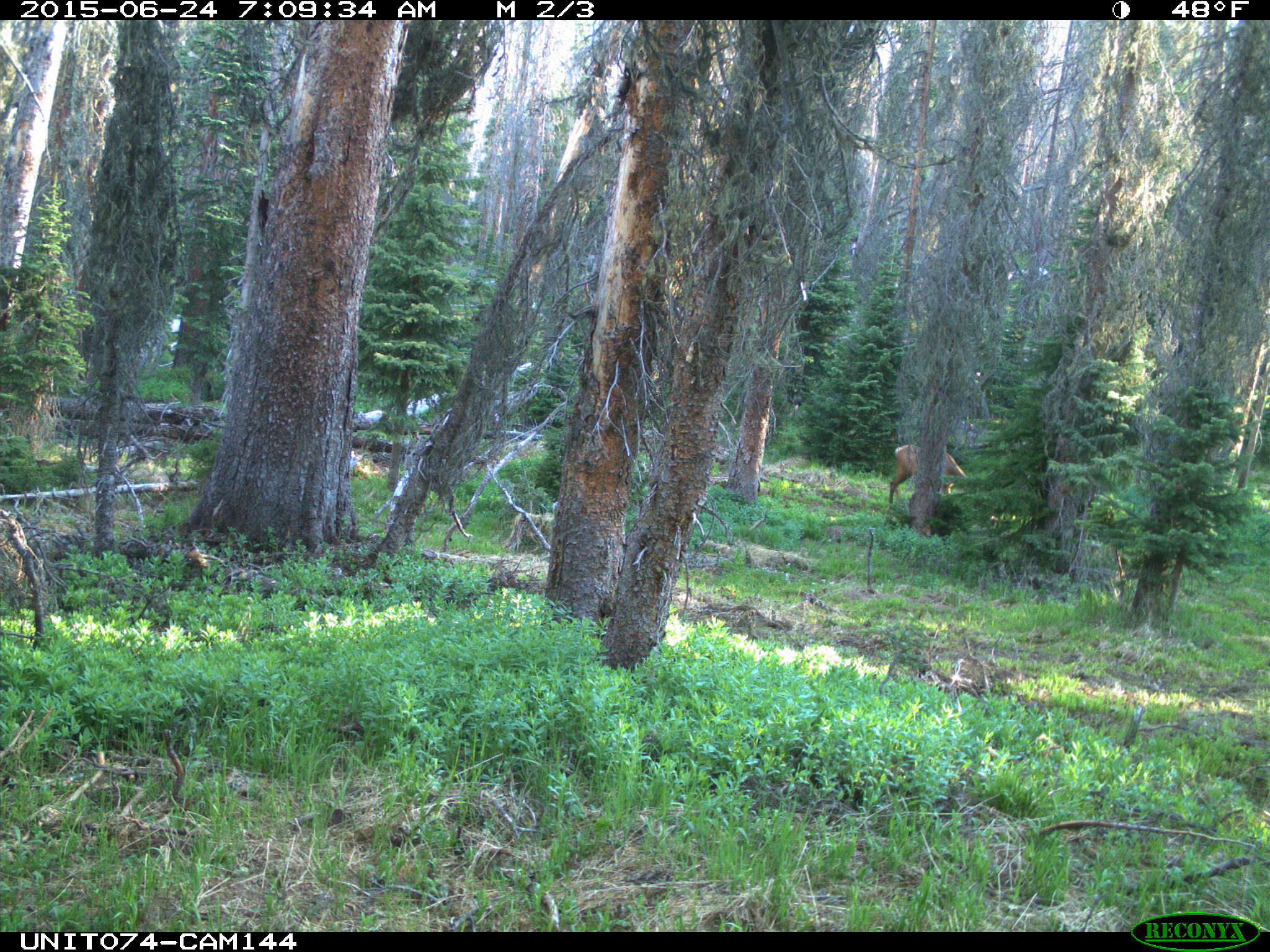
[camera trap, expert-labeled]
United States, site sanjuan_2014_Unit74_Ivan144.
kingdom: Animalia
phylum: Chordata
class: Mammalia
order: Artiodactyla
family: Cervidae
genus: Cervus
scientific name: Cervus elaphus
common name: red deer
Cervus elaphus (red deer).